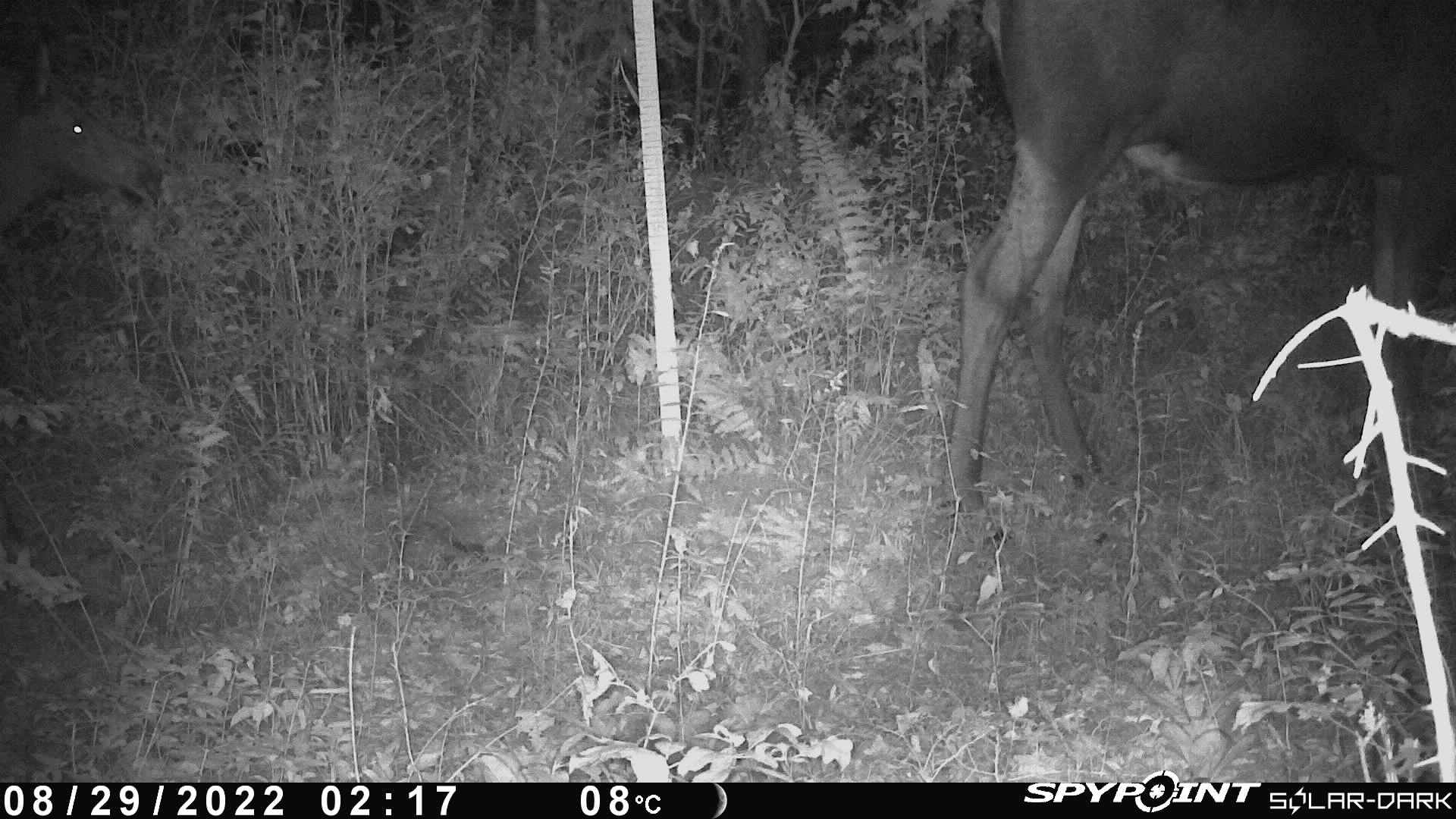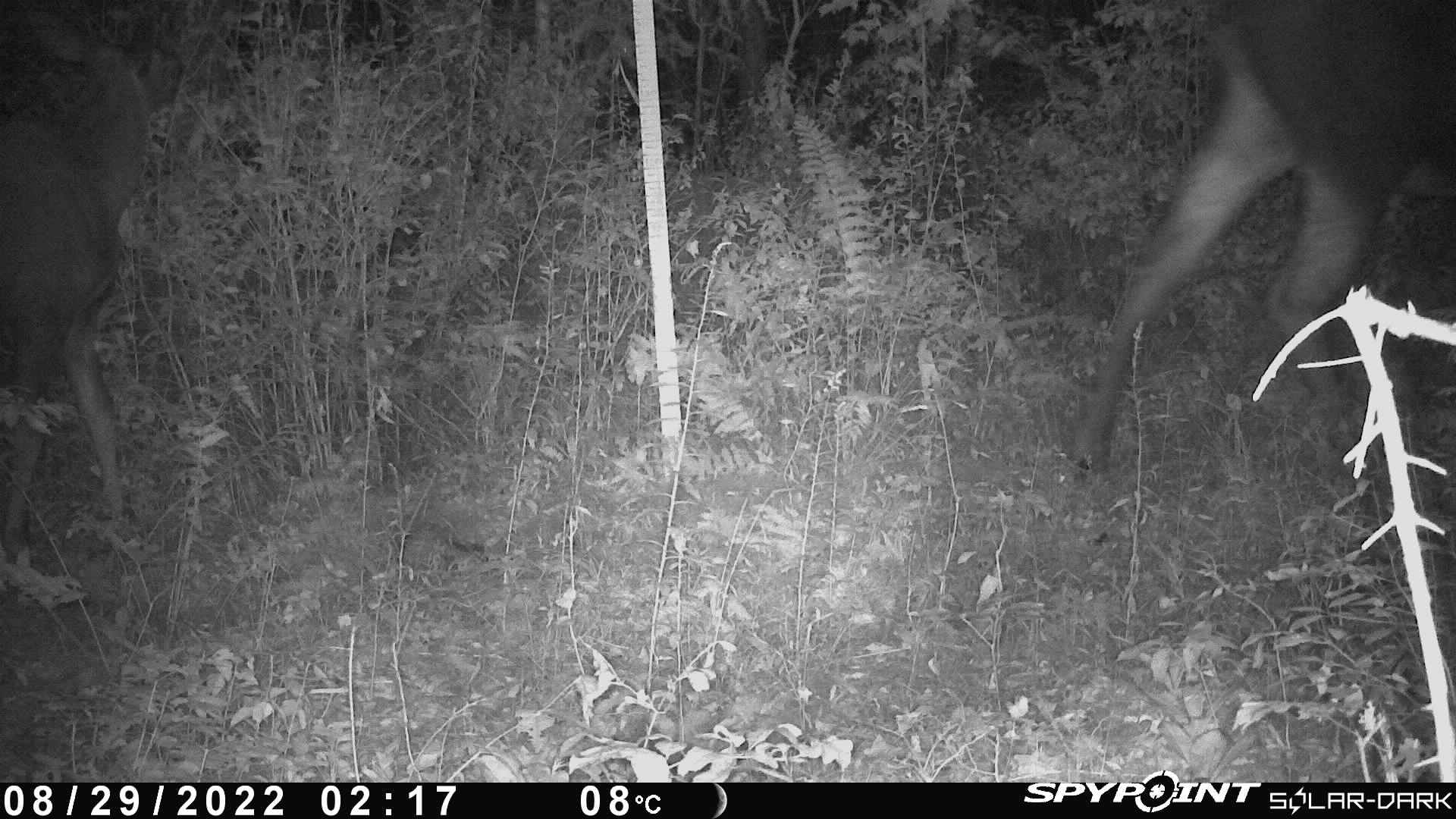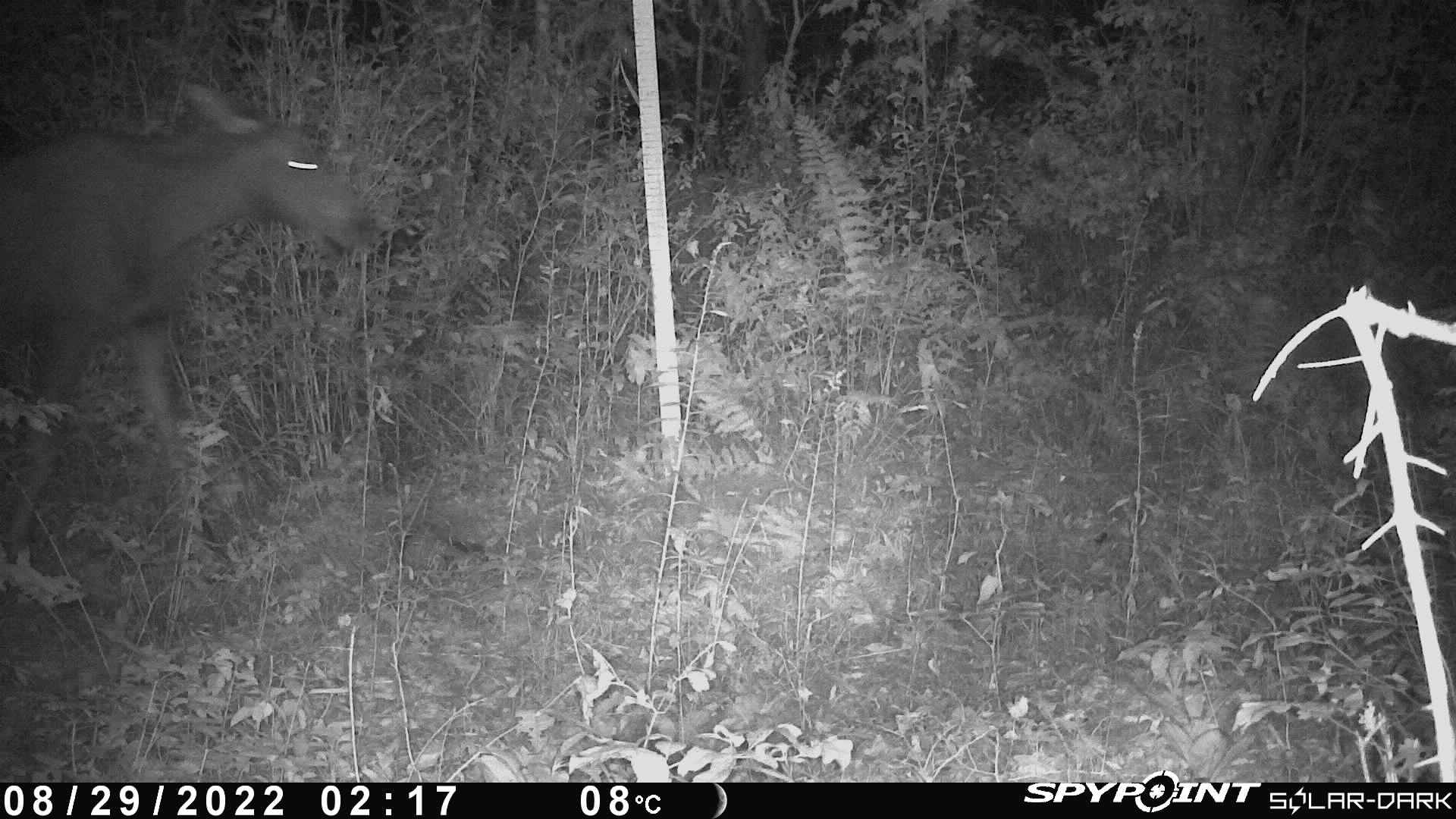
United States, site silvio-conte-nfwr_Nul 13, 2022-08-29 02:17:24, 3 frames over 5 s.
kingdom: Animalia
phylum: Chordata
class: Mammalia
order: Artiodactyla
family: Cervidae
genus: Alces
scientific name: Alces alces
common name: moose